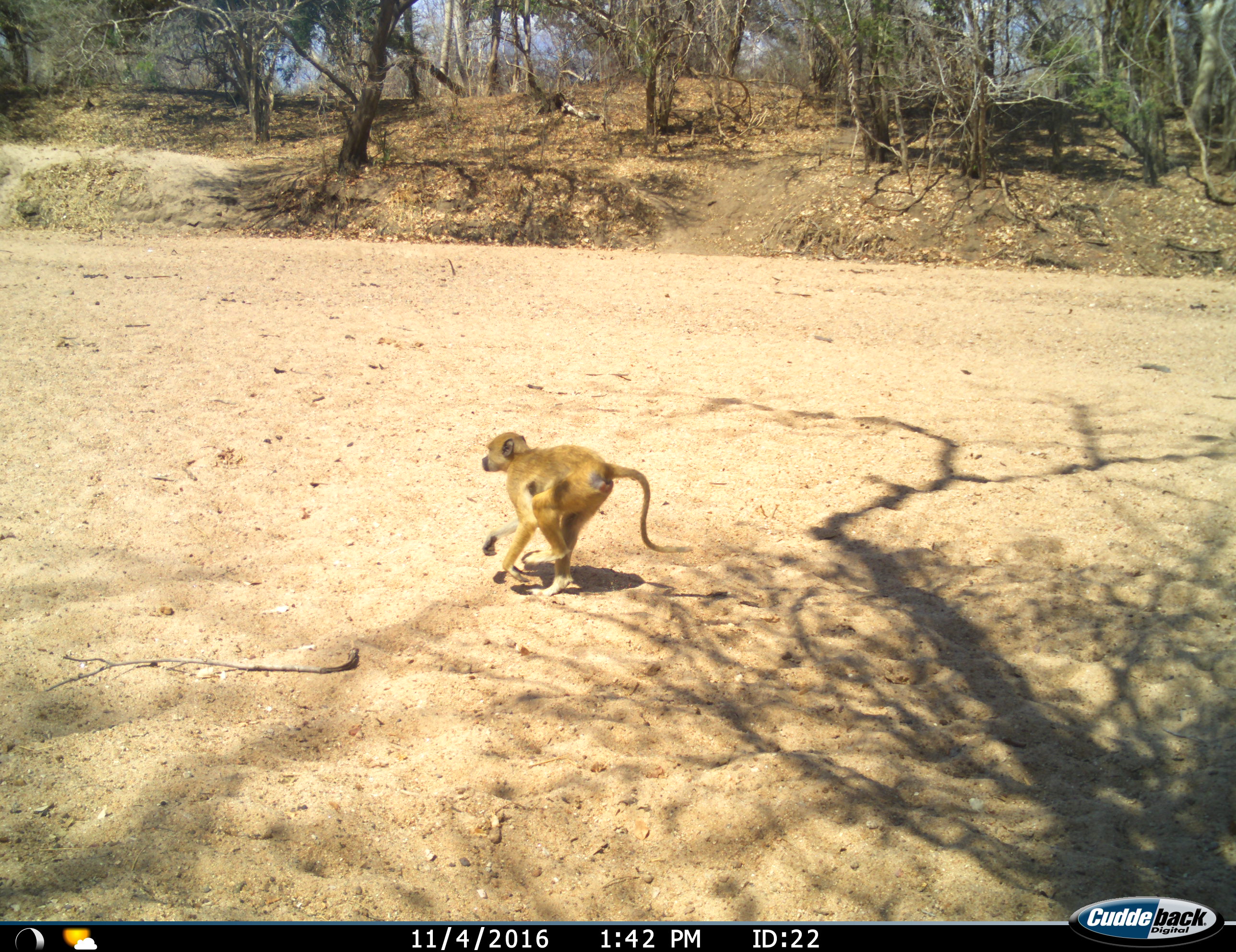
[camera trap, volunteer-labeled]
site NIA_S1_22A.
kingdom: Animalia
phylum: Chordata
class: Mammalia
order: Primates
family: Cercopithecidae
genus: Papio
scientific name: Papio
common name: baboon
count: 1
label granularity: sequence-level